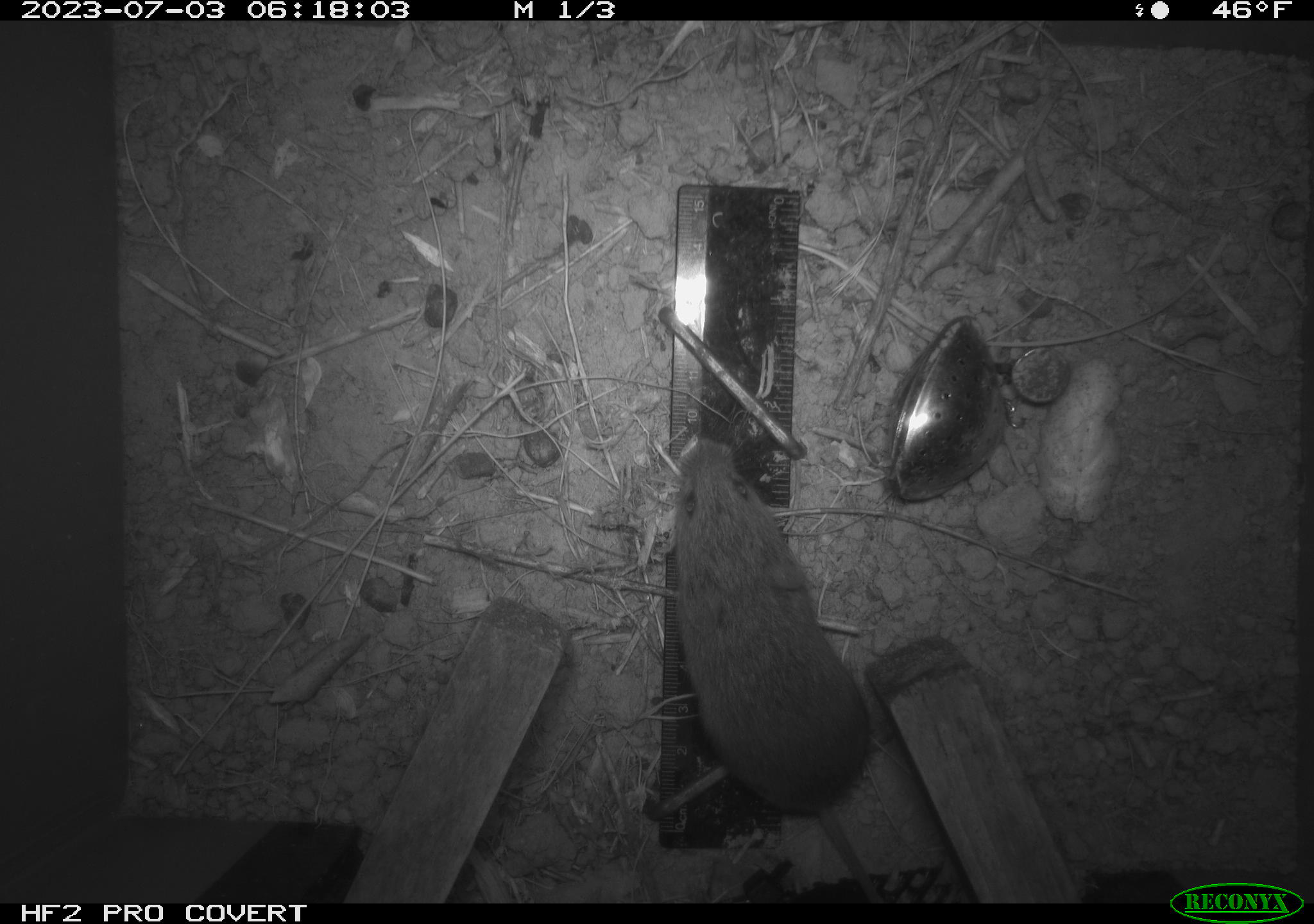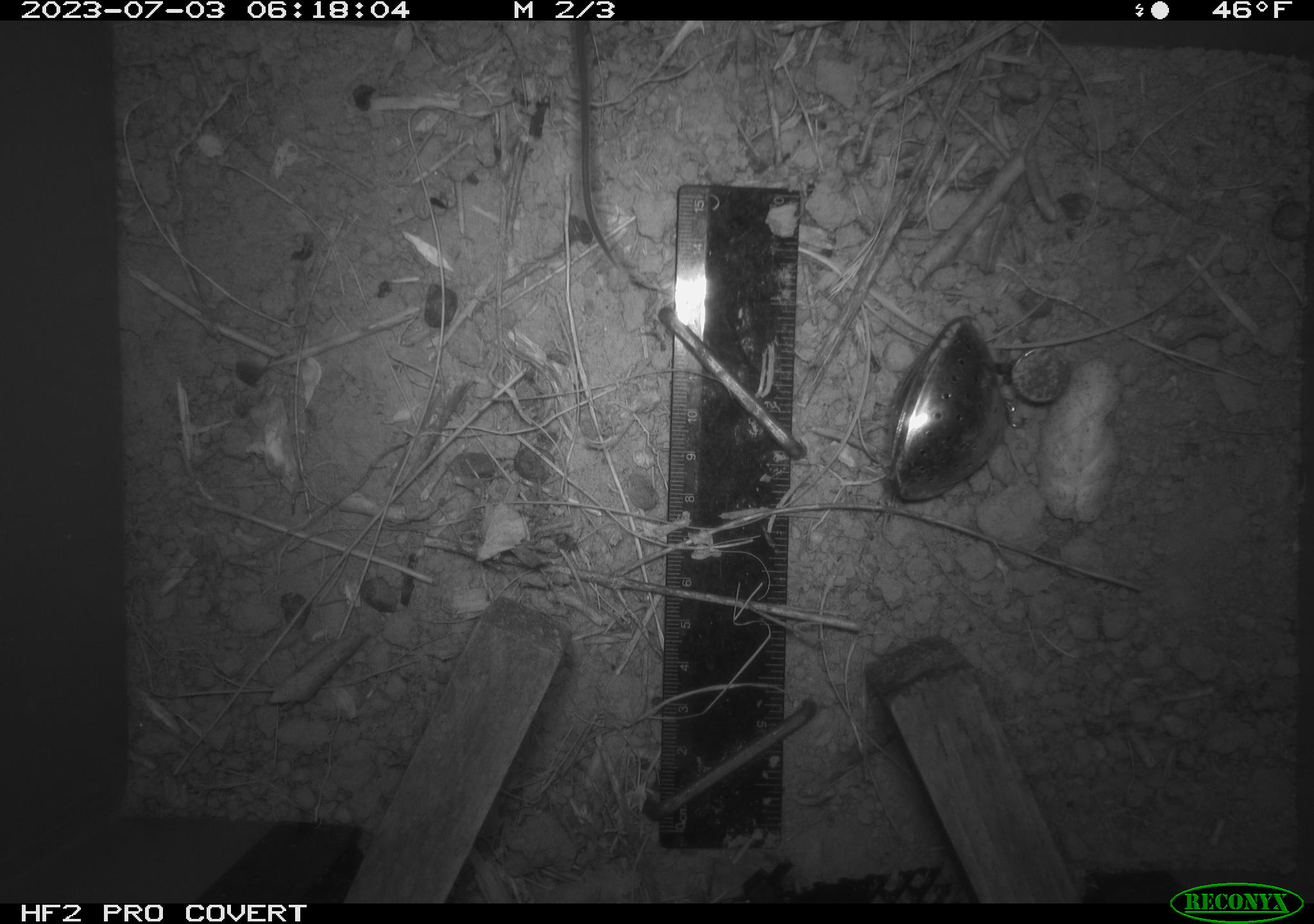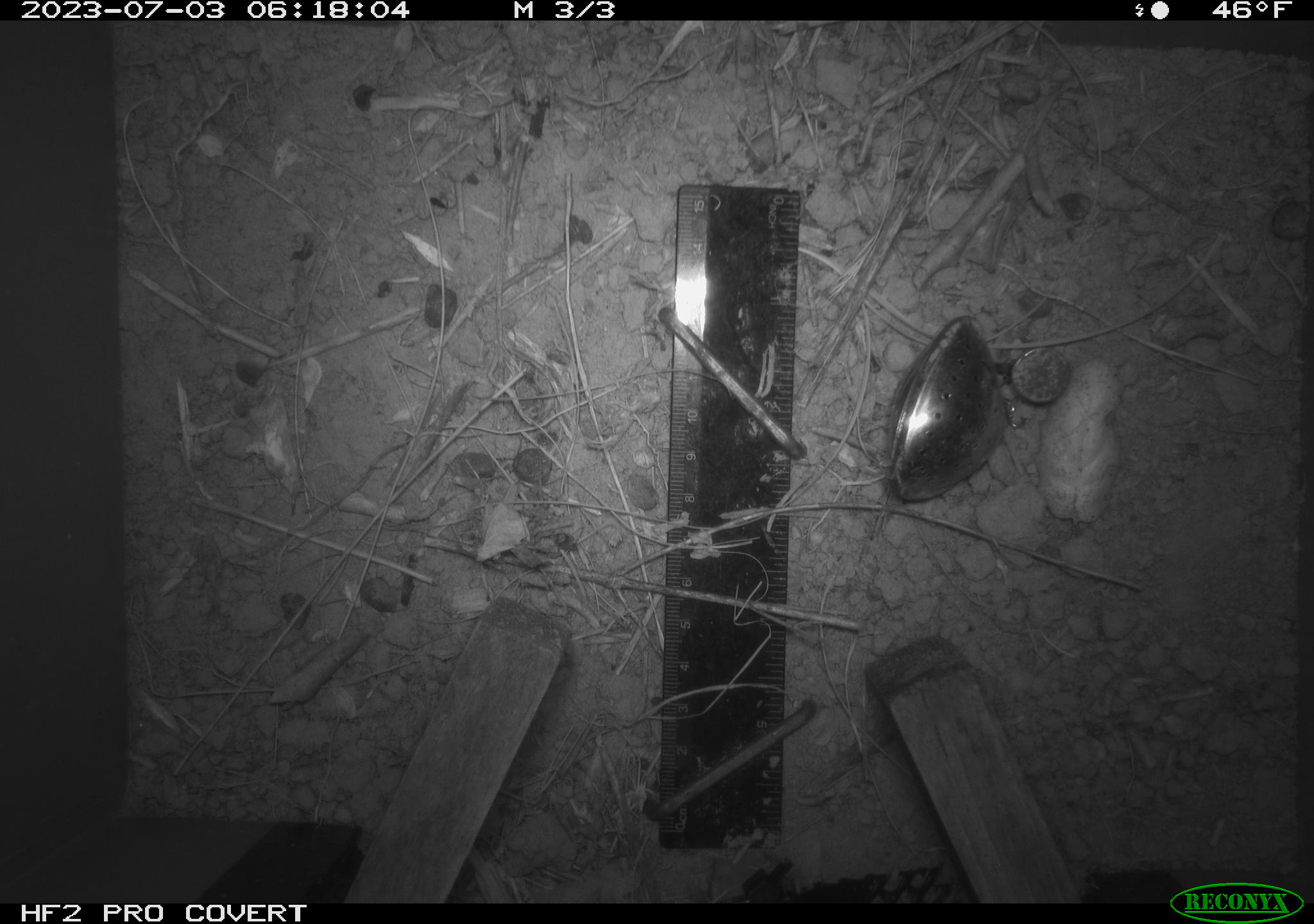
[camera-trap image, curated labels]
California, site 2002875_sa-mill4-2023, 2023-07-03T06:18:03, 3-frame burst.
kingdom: Animalia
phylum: Chordata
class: Mammalia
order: Rodentia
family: Cricetidae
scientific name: Arvicolinae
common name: voles, lemmings, and muskrats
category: arvicolinae subfamily